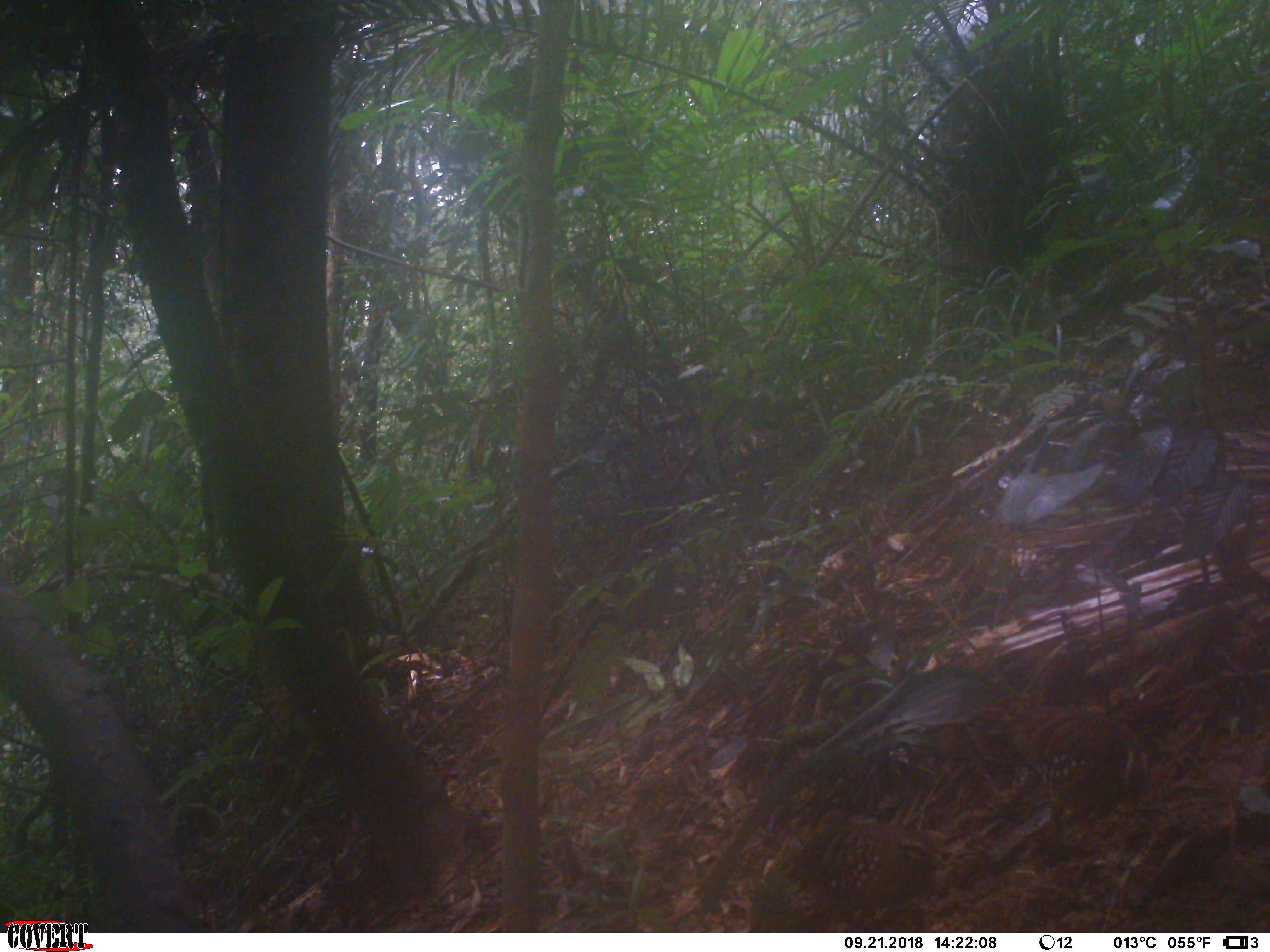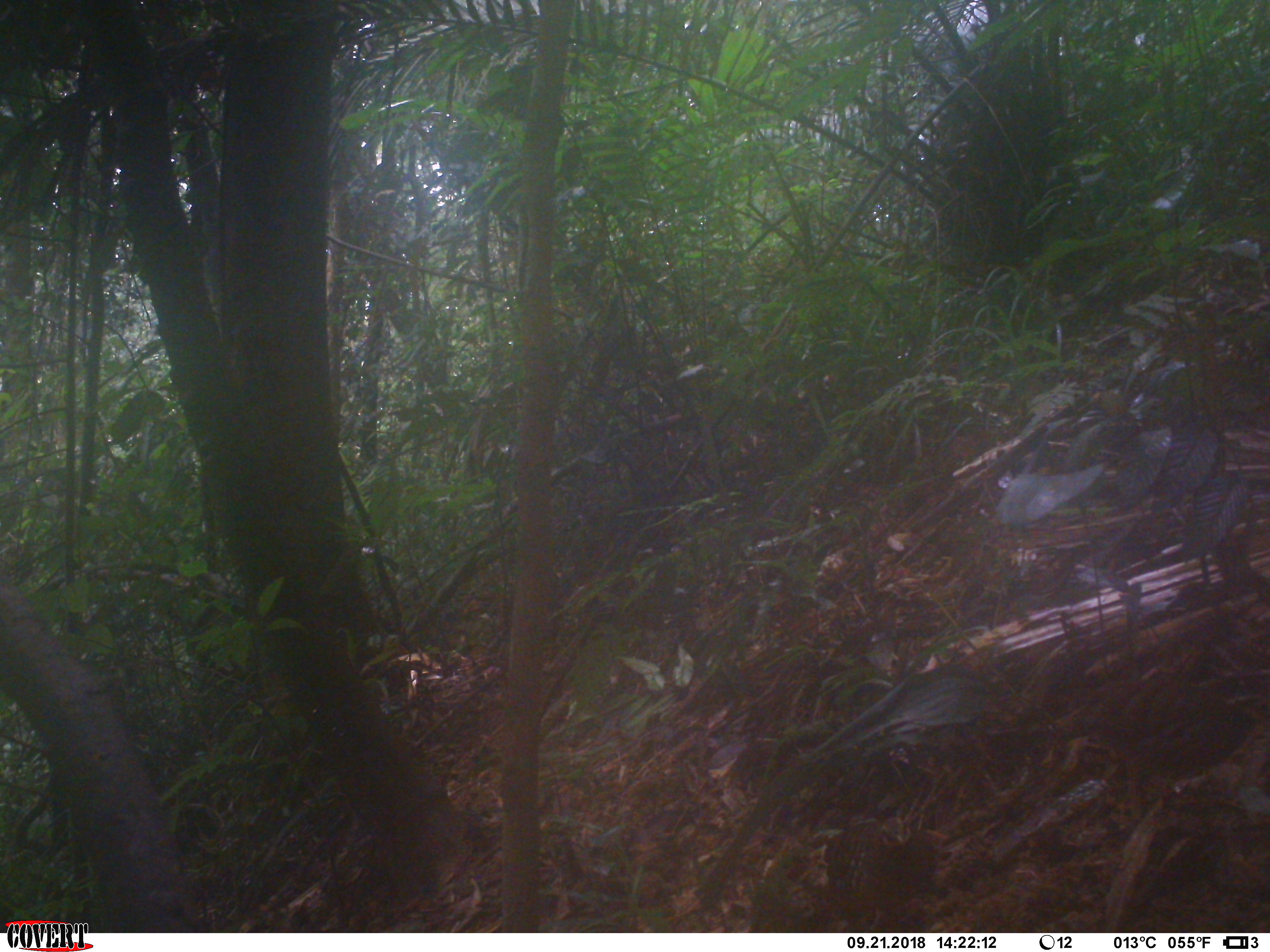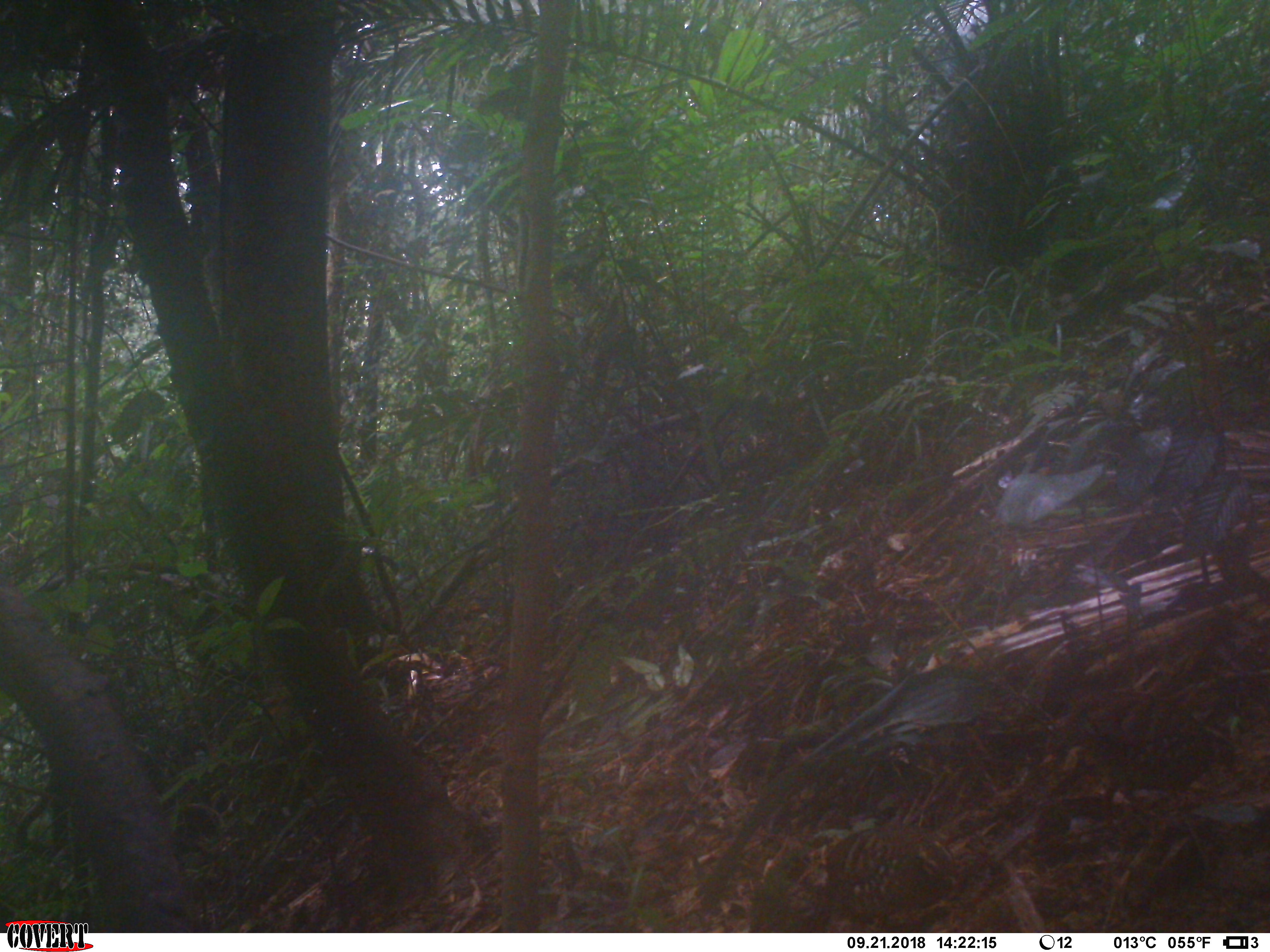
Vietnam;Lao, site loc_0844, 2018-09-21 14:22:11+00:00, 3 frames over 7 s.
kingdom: Animalia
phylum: Chordata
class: Aves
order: Galliformes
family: Phasianidae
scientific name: Phasianidae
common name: partridge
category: unidentified partridge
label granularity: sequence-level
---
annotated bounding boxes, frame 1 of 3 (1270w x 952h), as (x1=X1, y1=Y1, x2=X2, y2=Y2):
unidentified partridge: (x1=760, y1=821, x2=941, y2=928); (x1=1004, y1=705, x2=1147, y2=833)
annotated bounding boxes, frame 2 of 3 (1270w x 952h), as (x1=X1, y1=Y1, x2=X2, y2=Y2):
unidentified partridge: (x1=1073, y1=674, x2=1264, y2=815); (x1=822, y1=826, x2=943, y2=928)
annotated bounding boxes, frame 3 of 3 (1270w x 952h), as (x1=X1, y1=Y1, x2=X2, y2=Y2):
unidentified partridge: (x1=1040, y1=687, x2=1215, y2=819); (x1=797, y1=827, x2=955, y2=928)